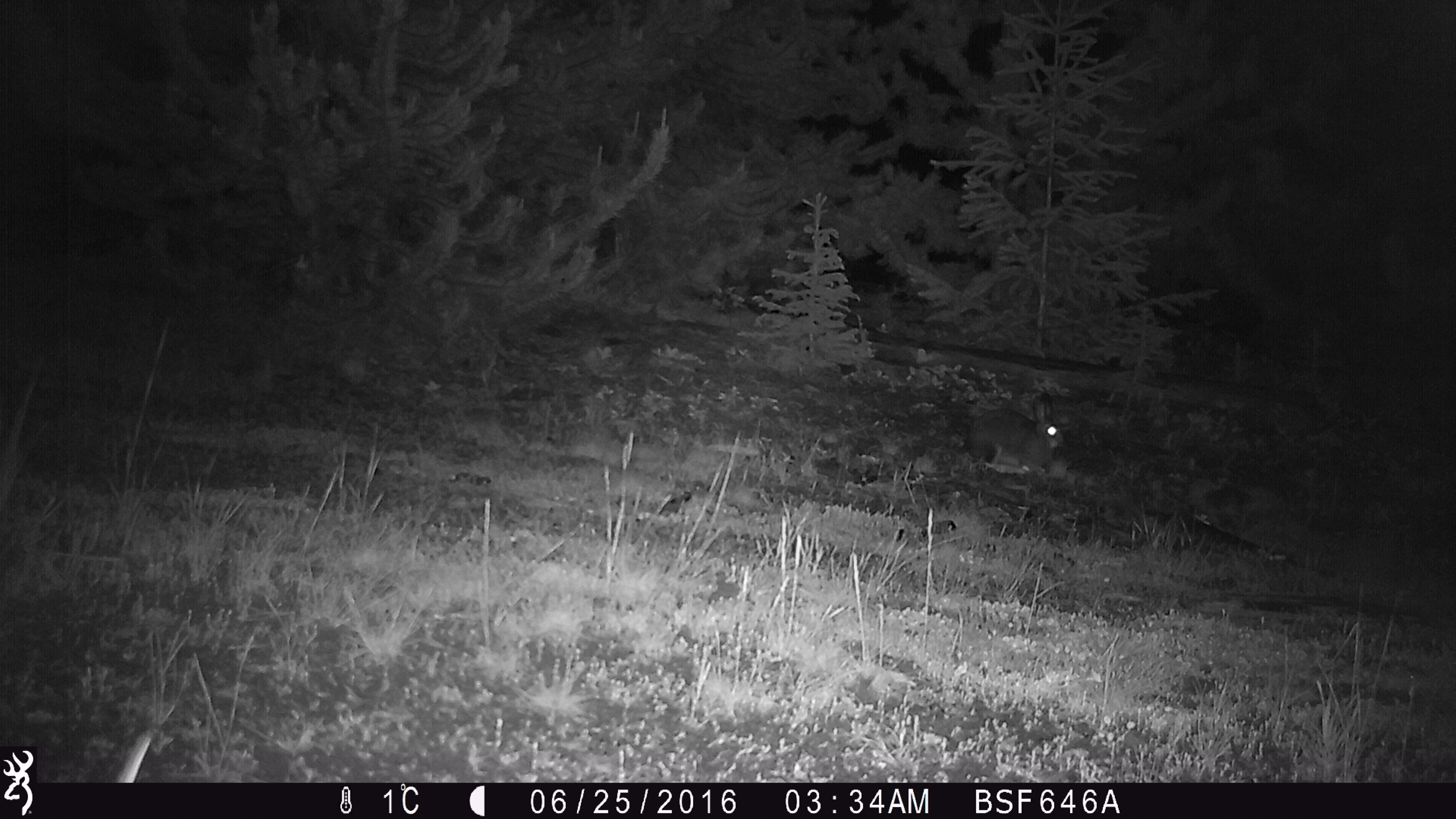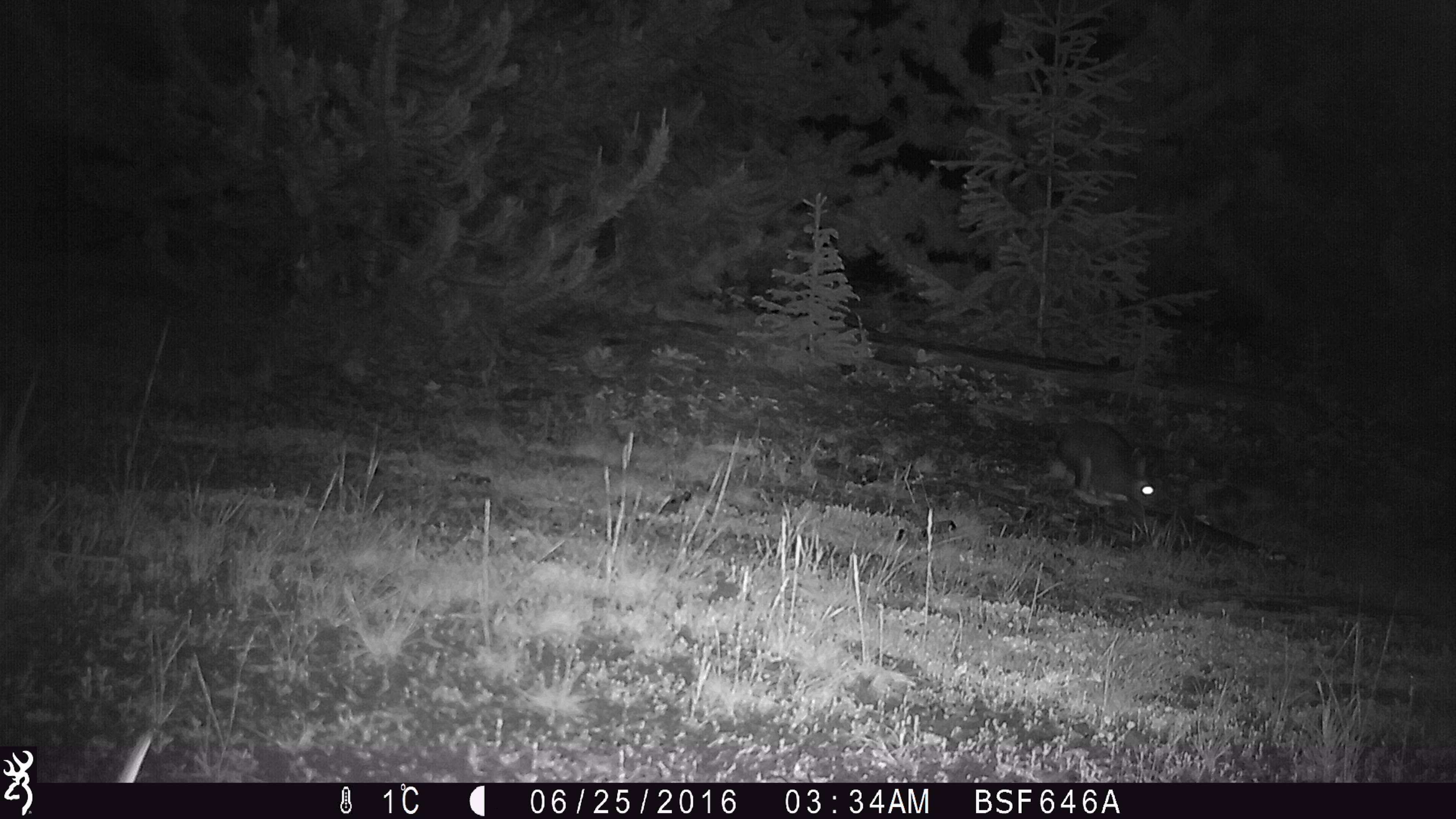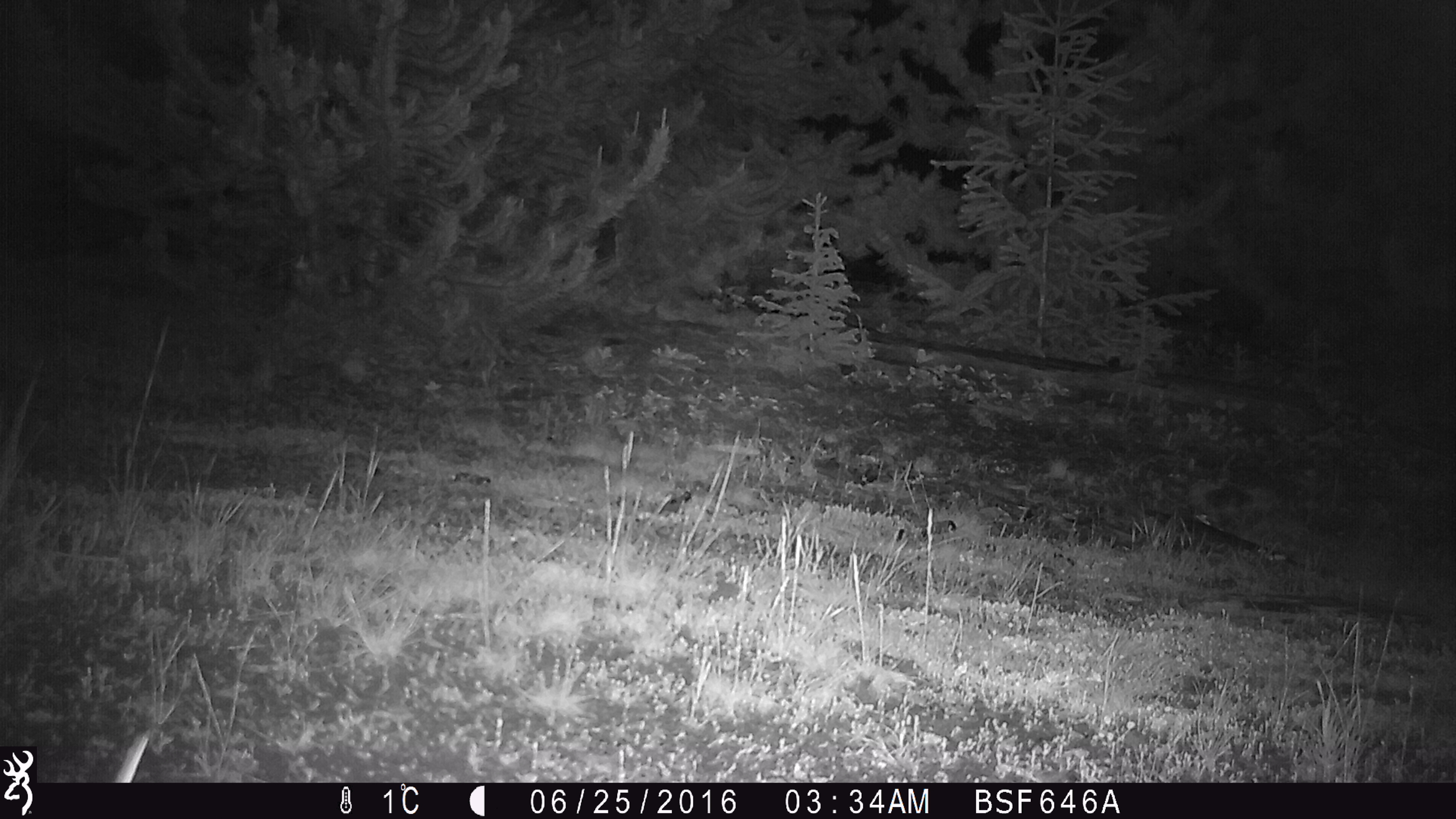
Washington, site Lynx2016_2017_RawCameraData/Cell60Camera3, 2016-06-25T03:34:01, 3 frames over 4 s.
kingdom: Animalia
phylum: Chordata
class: Mammalia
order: Lagomorpha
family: Leporidae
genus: Lepus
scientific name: Lepus americanus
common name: snowshoe hare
Lepus americanus (snowshoe hare). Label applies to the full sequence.